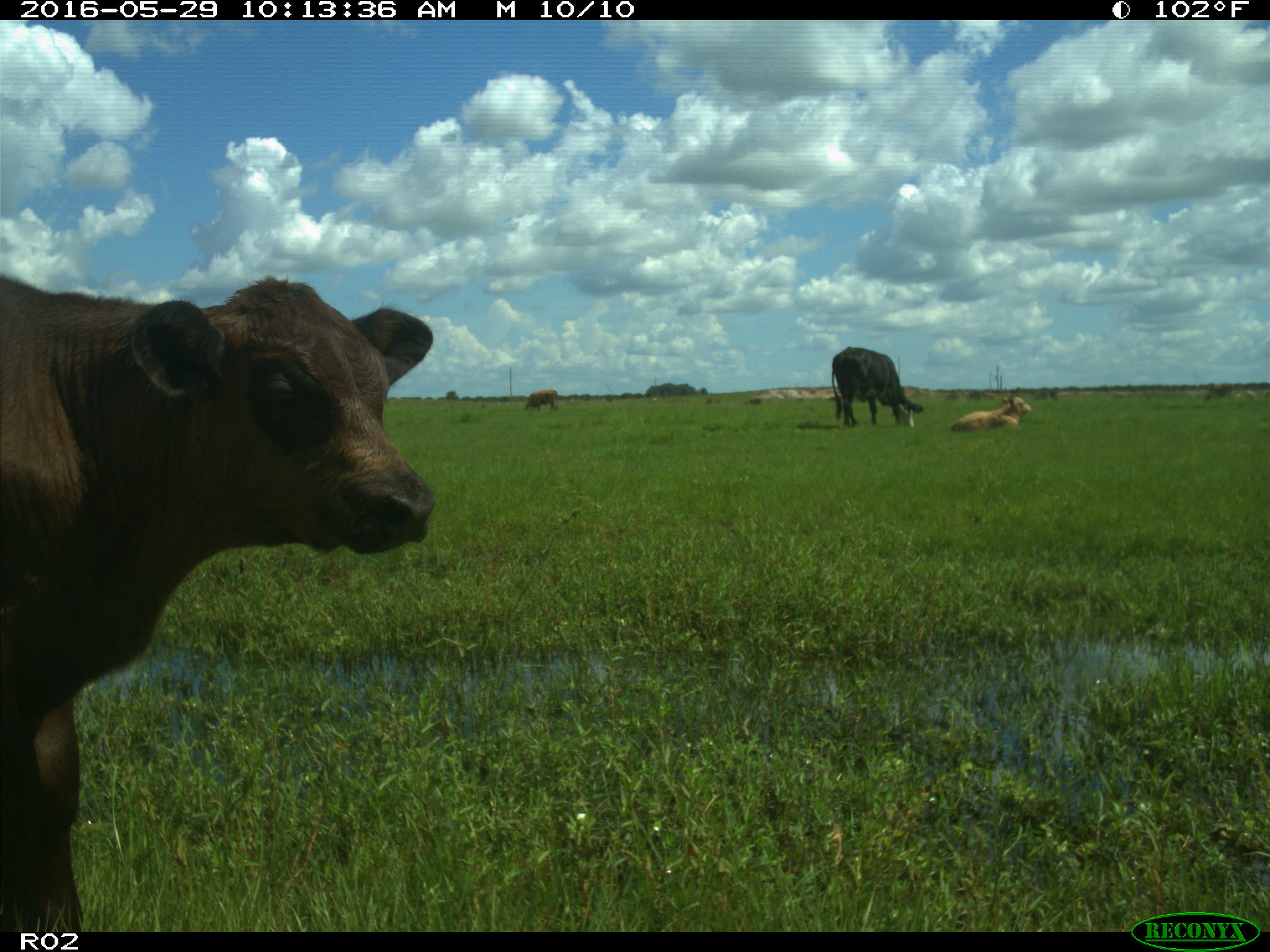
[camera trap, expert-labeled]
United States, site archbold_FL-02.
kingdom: Animalia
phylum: Chordata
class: Mammalia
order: Artiodactyla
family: Bovidae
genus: Bos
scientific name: Bos taurus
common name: domestic cow